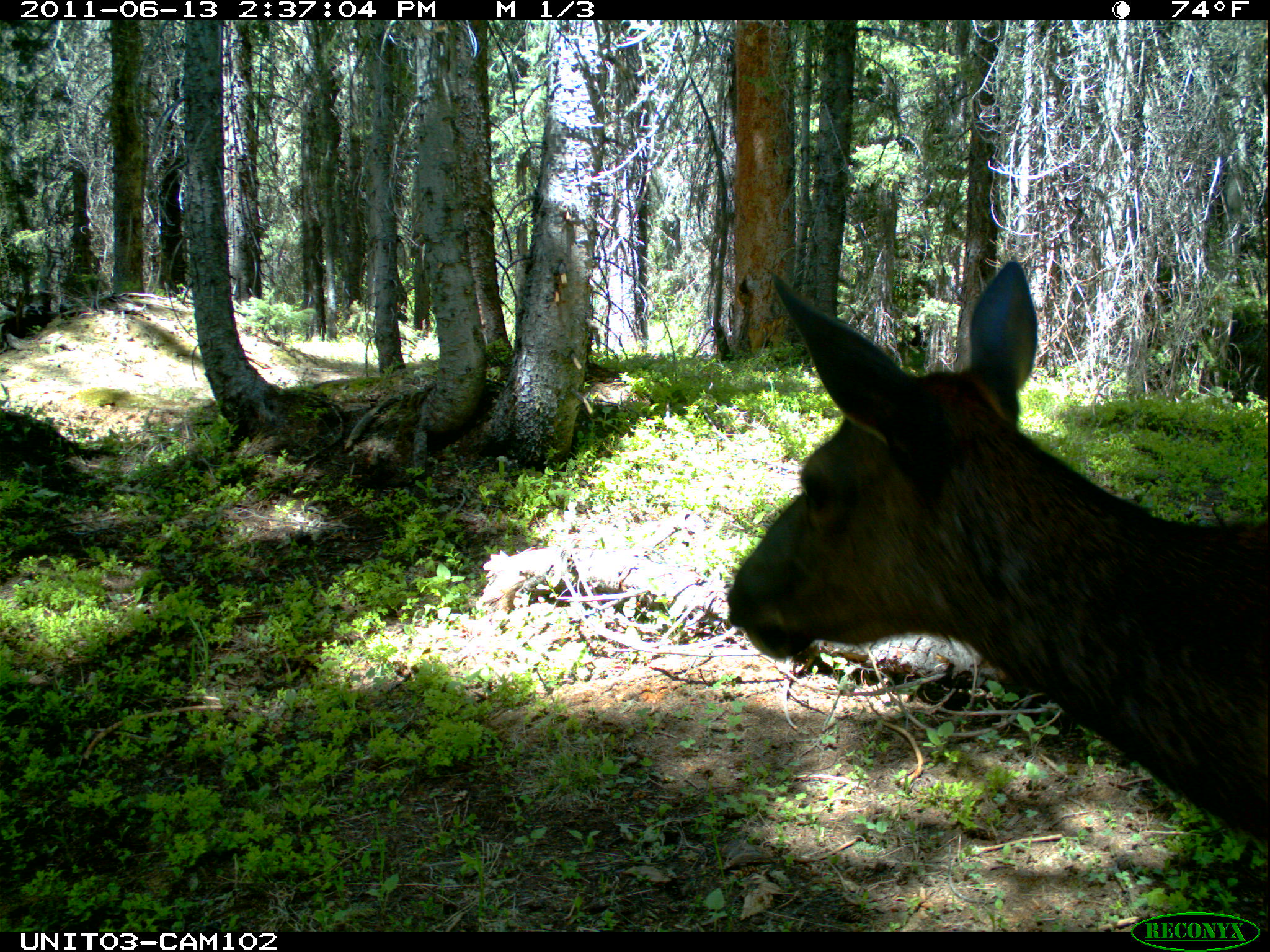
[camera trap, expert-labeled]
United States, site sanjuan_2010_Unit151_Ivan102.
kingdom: Animalia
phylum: Chordata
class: Mammalia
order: Artiodactyla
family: Cervidae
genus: Cervus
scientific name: Cervus elaphus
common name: red deer